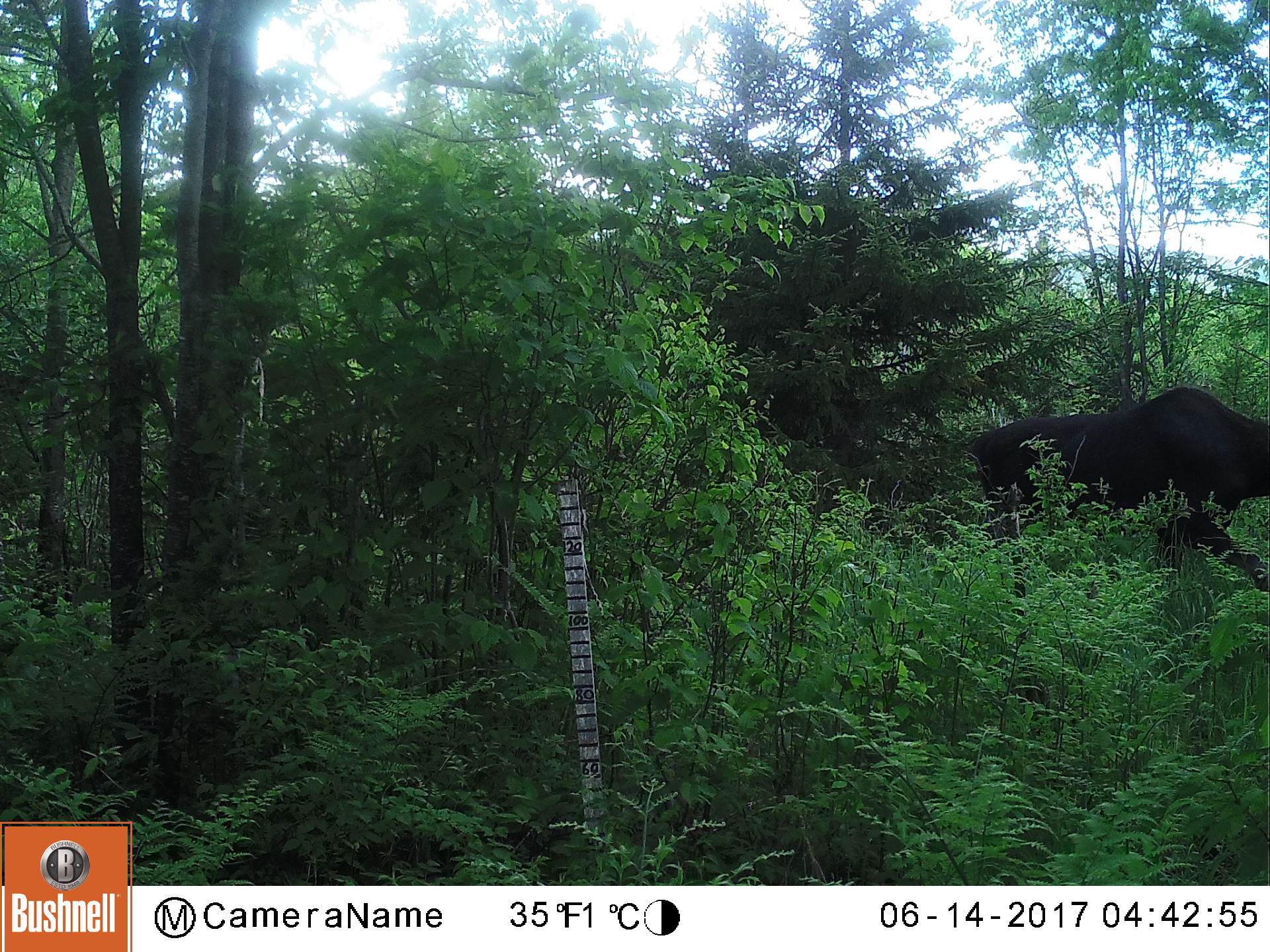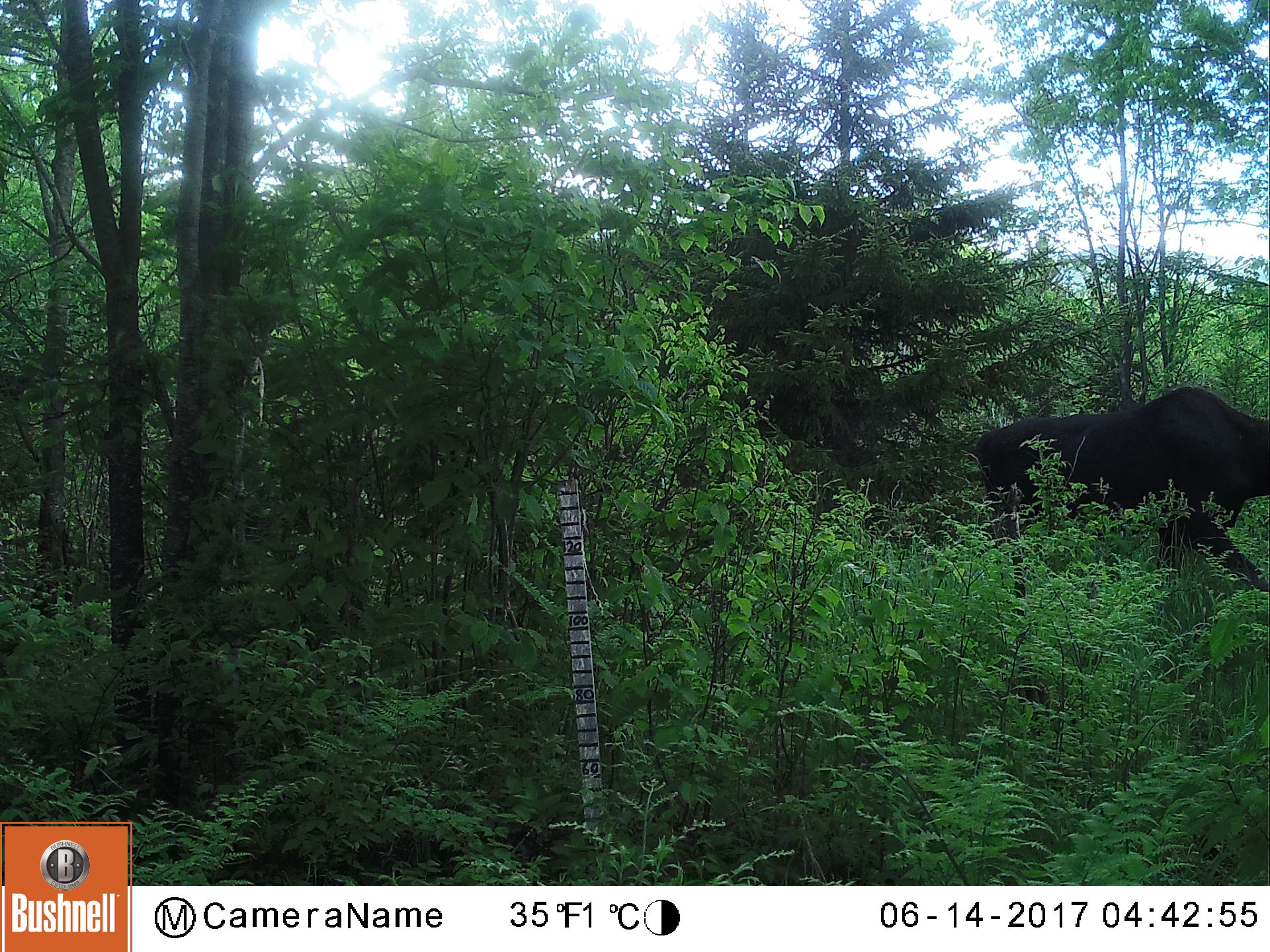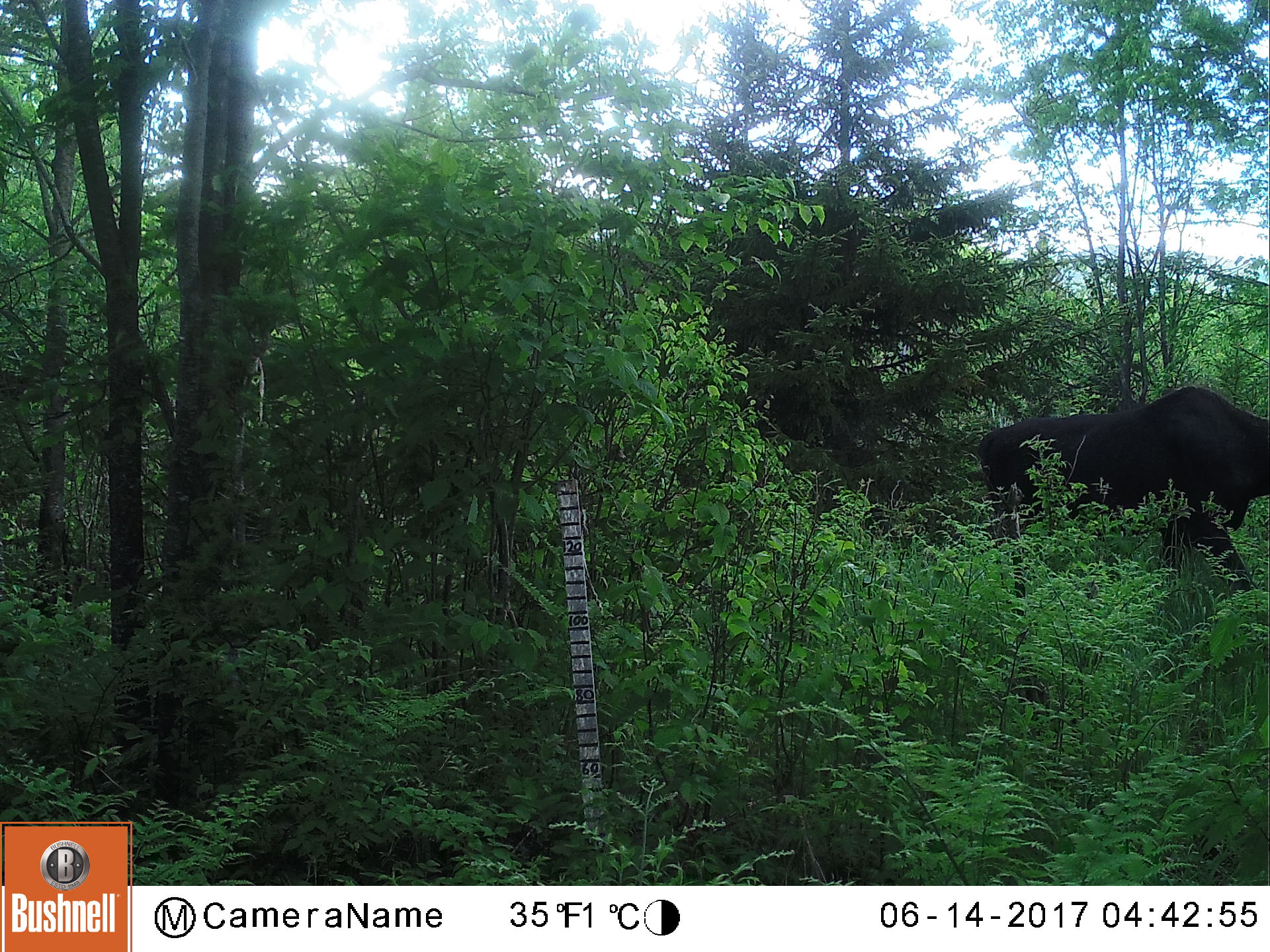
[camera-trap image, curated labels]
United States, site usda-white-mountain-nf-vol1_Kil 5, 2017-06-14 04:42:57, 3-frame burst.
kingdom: Animalia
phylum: Chordata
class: Mammalia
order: Artiodactyla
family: Cervidae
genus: Alces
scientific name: Alces alces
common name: moose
Moose (Alces alces).